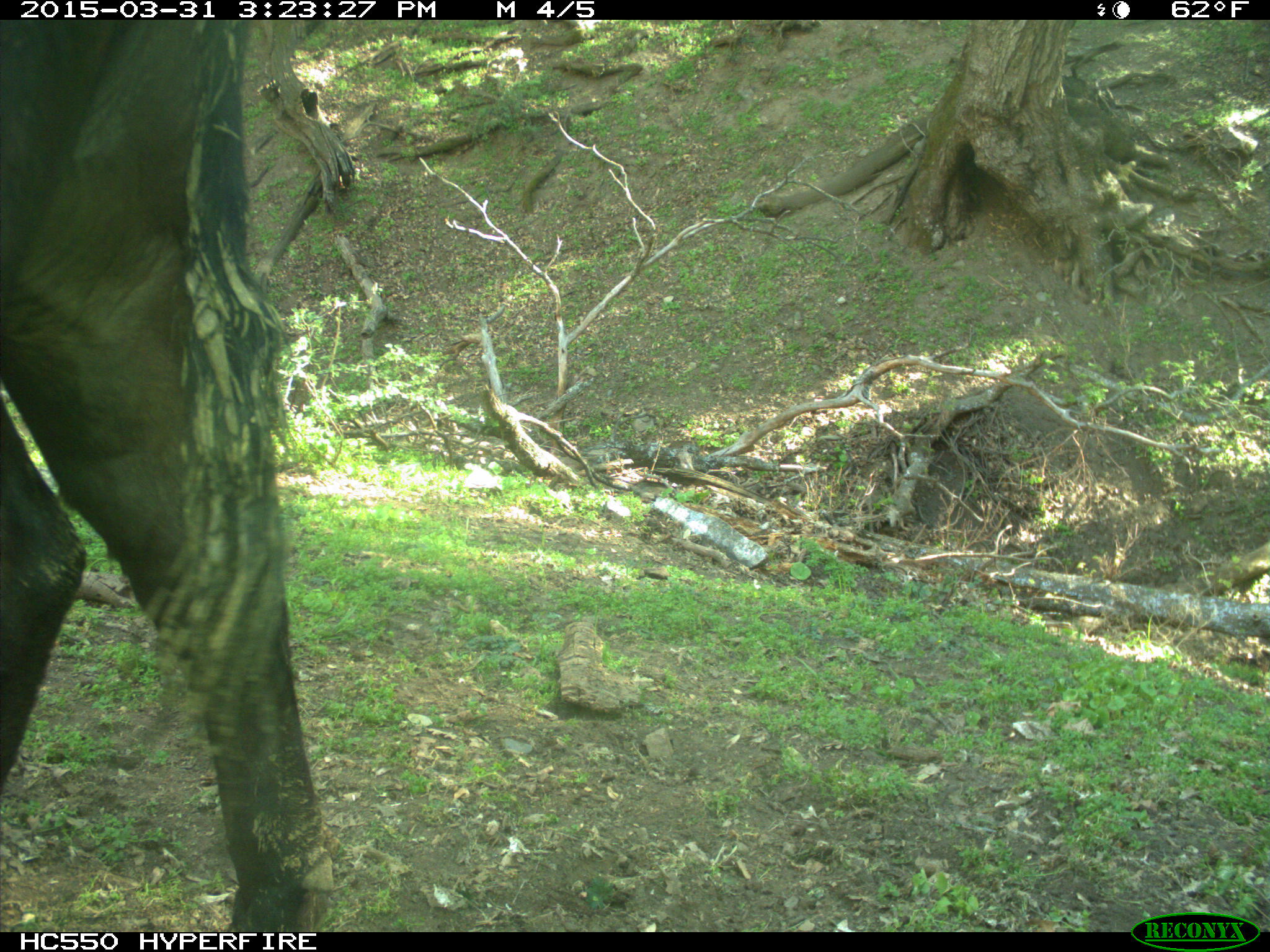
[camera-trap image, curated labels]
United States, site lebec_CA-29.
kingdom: Animalia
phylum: Chordata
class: Mammalia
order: Artiodactyla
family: Bovidae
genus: Bos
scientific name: Bos taurus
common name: domestic cow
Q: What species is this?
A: Bos taurus (domestic cow).